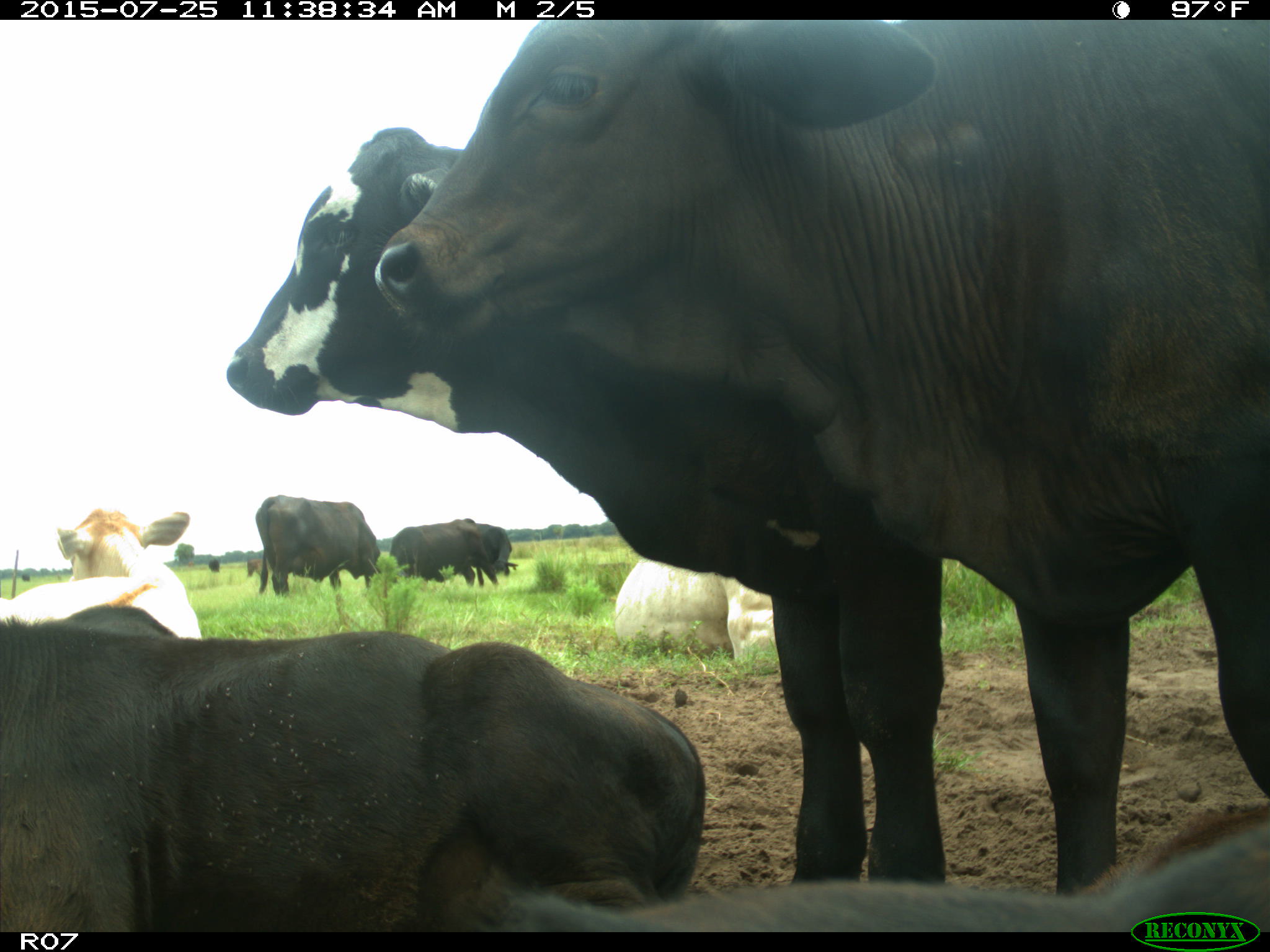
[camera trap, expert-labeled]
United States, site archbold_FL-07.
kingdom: Animalia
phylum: Chordata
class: Mammalia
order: Artiodactyla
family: Bovidae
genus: Bos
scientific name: Bos taurus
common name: domestic cow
Bos taurus (domestic cow).